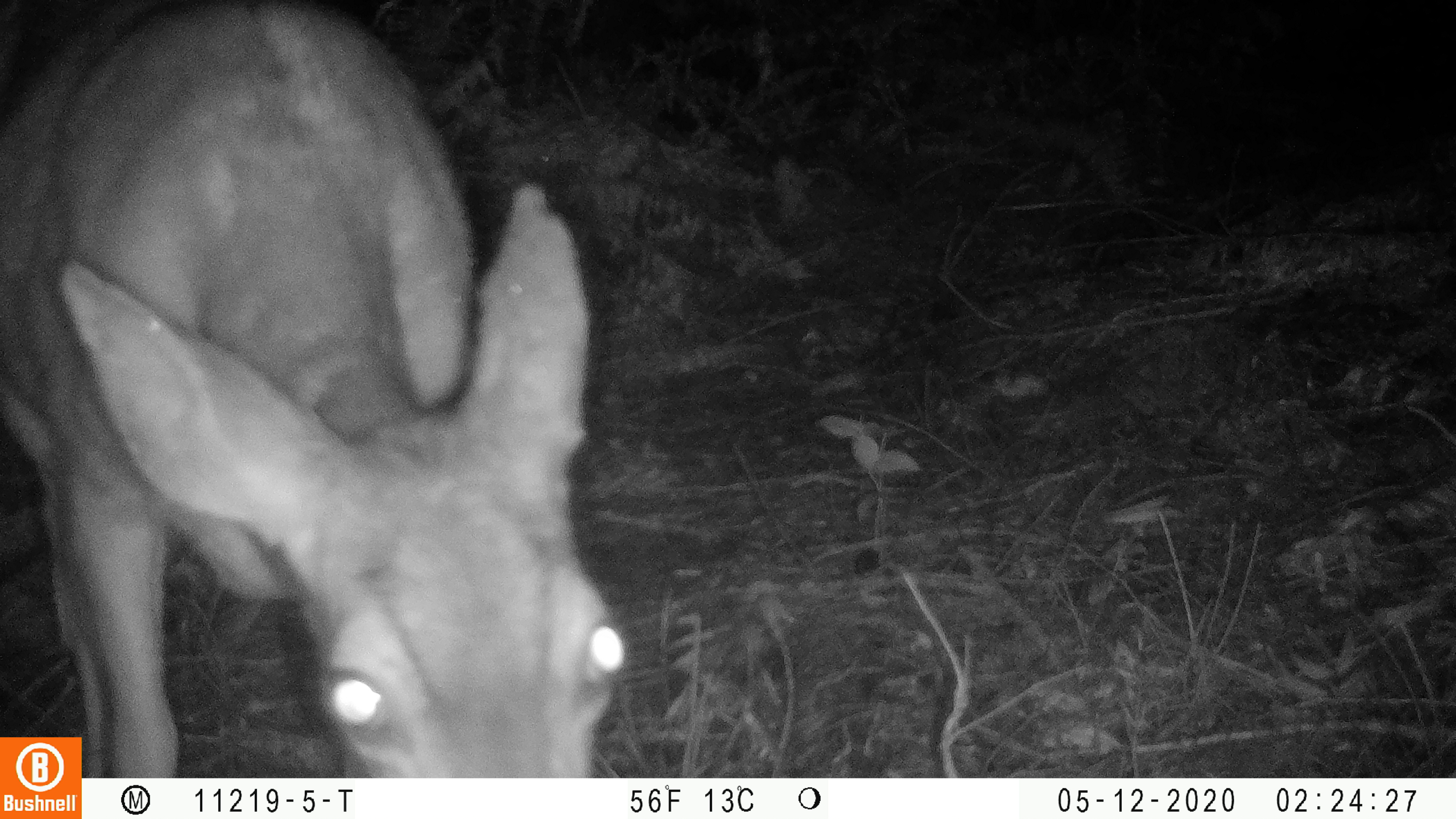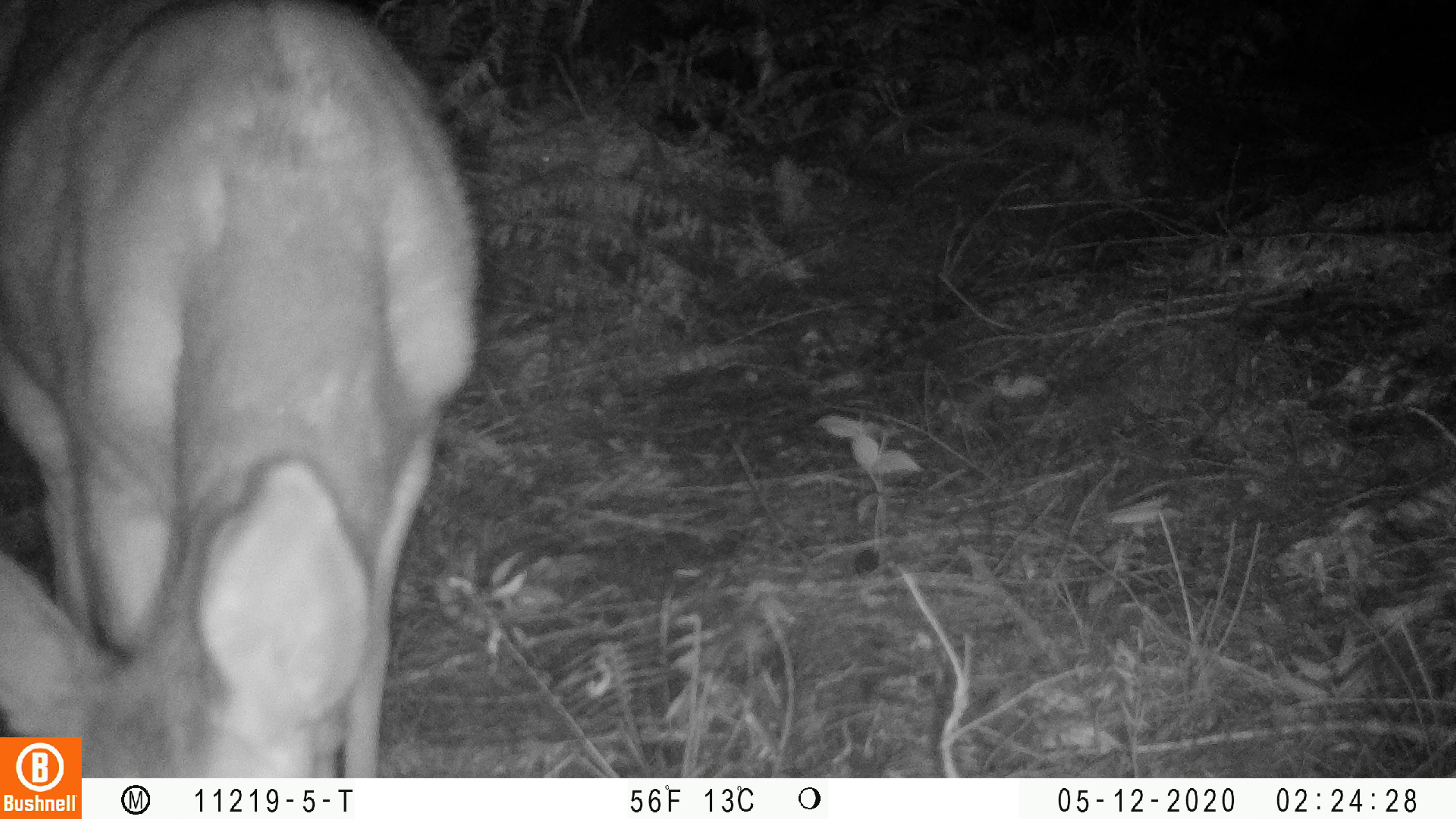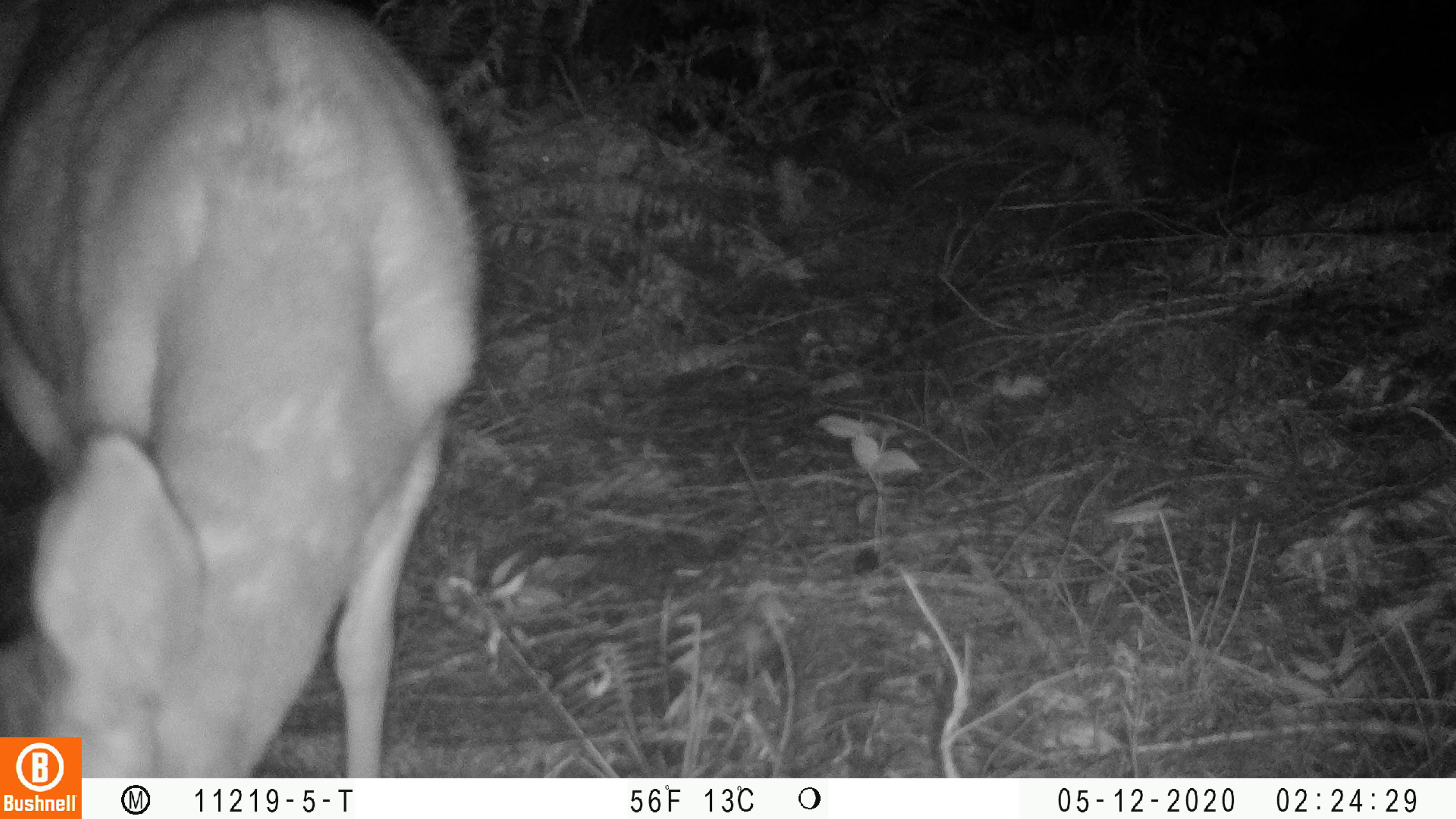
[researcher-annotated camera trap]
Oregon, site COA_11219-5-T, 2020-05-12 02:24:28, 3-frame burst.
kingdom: Animalia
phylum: Chordata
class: Mammalia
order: Artiodactyla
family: Cervidae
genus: Odocoileus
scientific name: Odocoileus hemionus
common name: black-tailed deer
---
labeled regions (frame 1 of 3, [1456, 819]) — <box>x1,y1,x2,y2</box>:
black-tailed deer: <box>86,0,636,768</box>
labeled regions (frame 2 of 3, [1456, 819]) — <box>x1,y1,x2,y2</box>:
black-tailed deer: <box>2,0,495,730</box>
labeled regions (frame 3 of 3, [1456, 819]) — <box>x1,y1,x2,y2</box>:
black-tailed deer: <box>2,0,495,734</box>